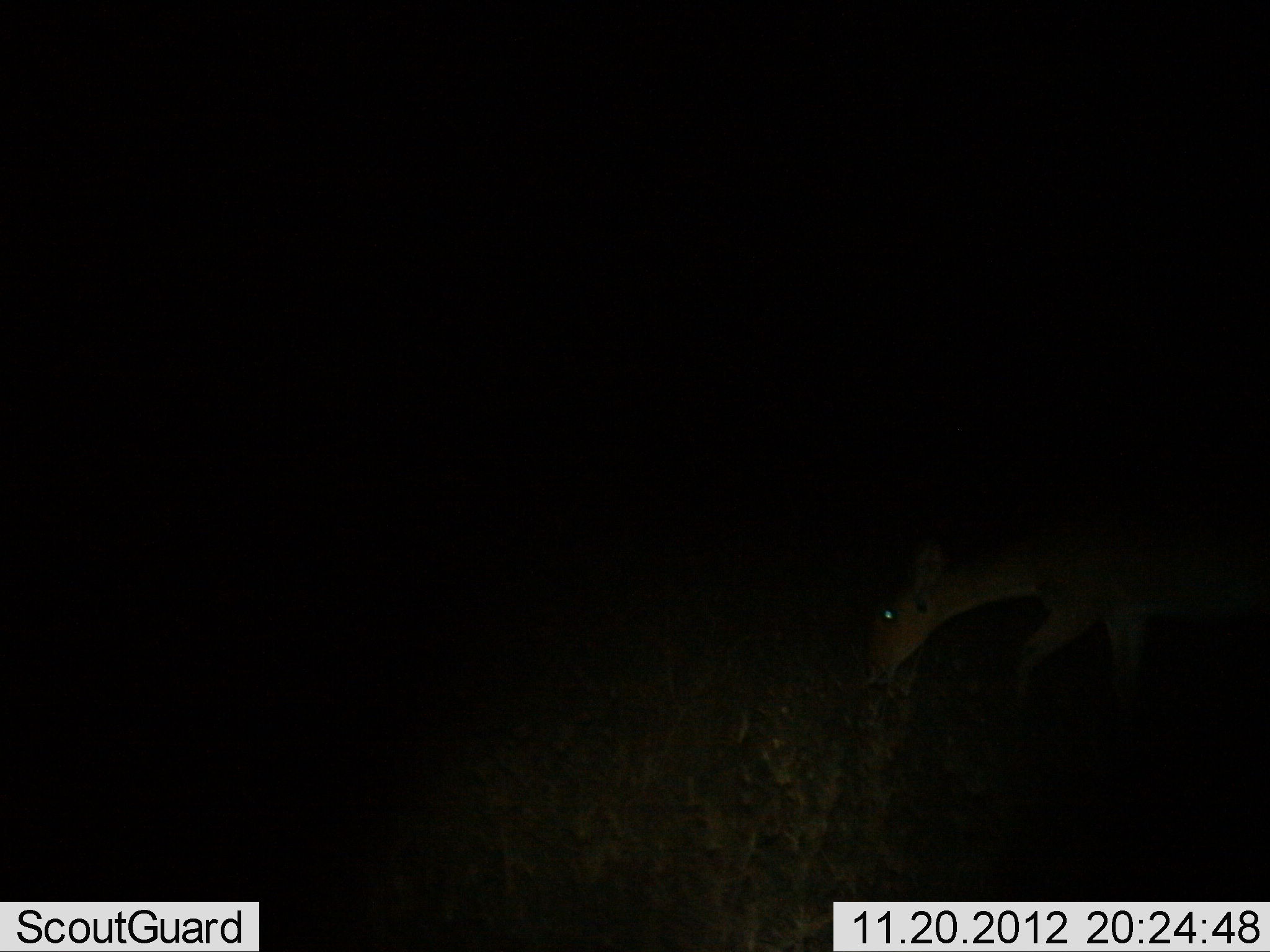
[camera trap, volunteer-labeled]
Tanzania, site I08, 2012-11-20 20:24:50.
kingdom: Animalia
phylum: Chordata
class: Mammalia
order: Artiodactyla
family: Bovidae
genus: Redunca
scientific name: Redunca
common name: reedbuck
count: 1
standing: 0%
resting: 0%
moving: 0%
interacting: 0%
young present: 0%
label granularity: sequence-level